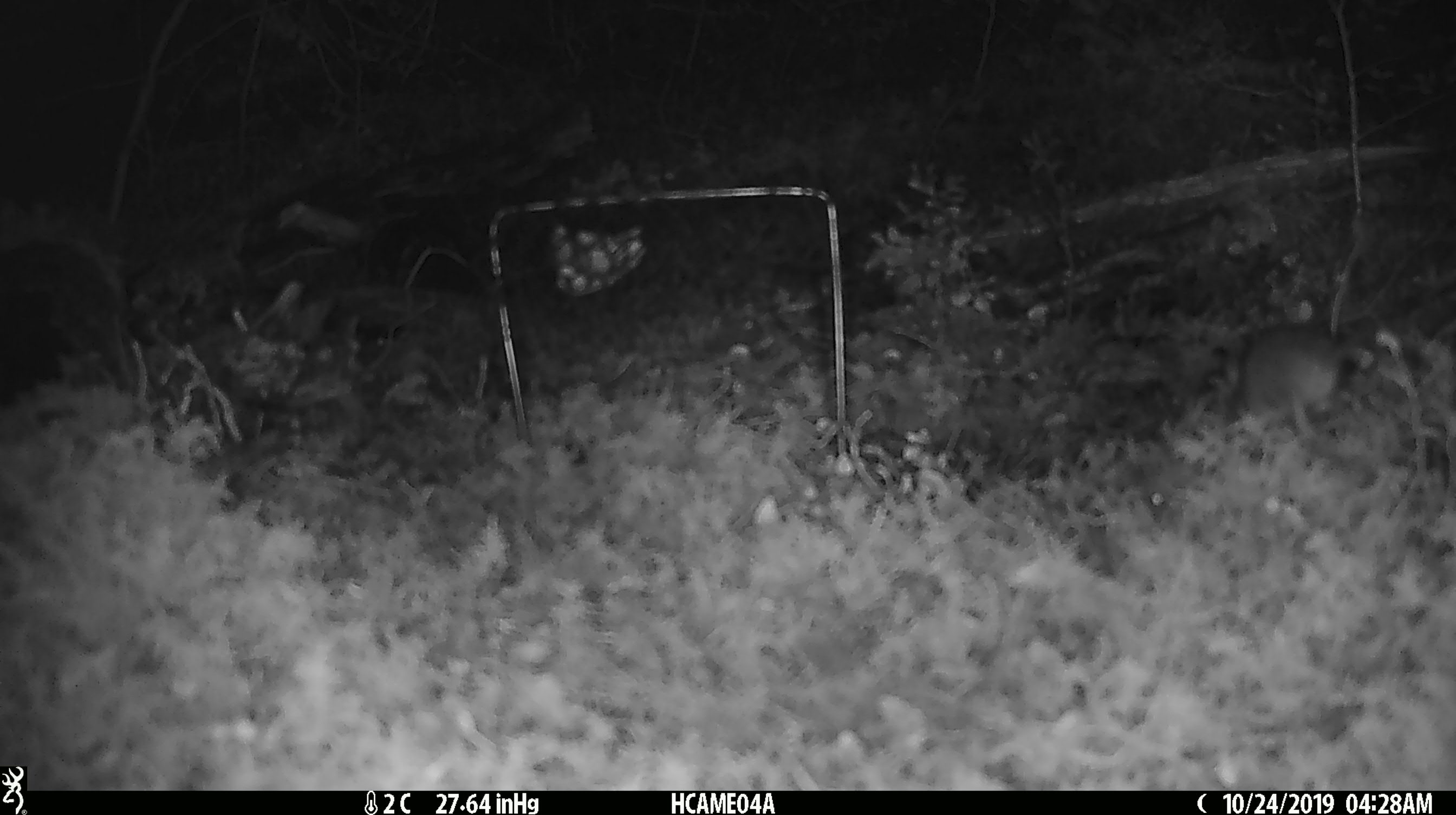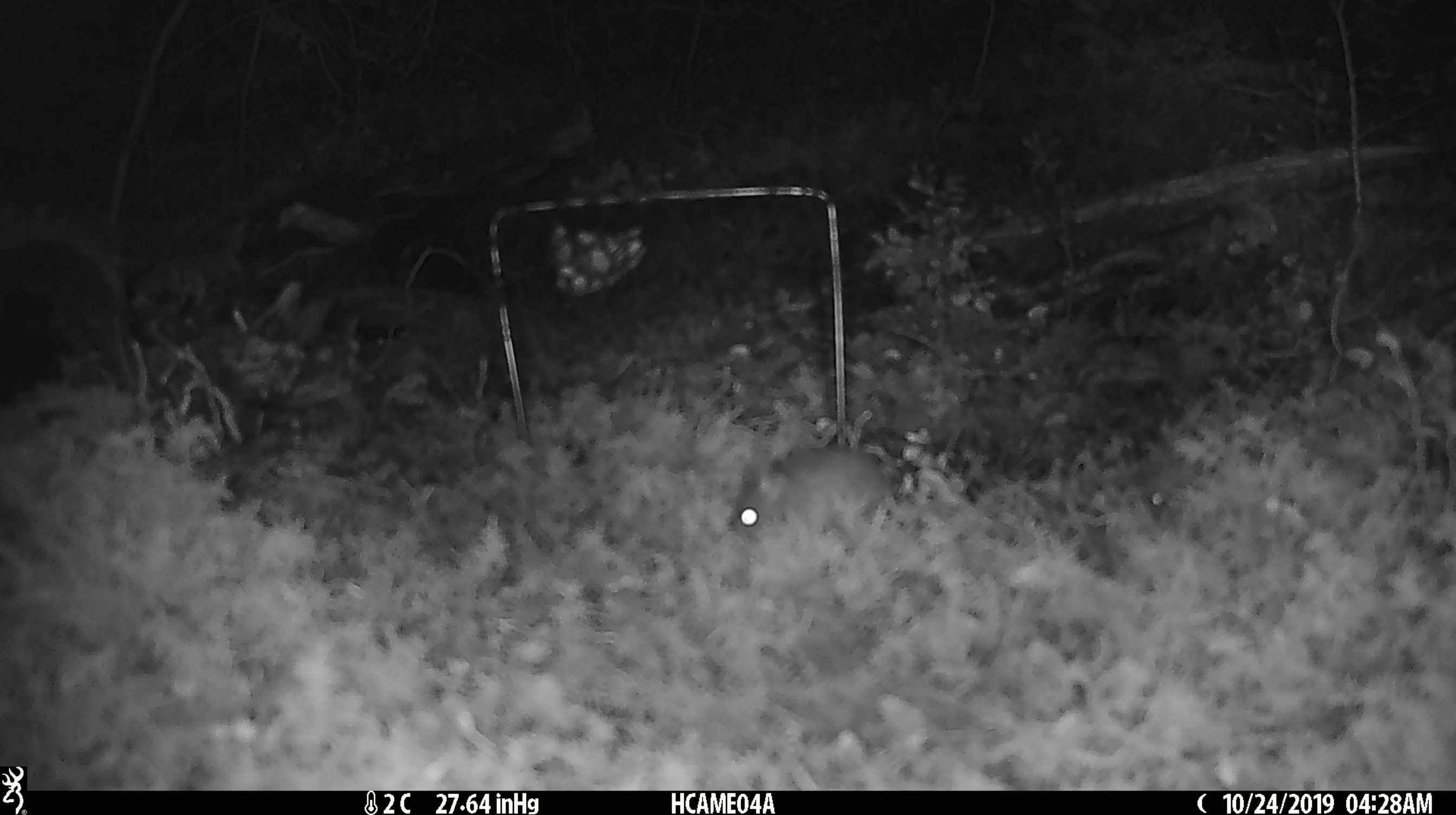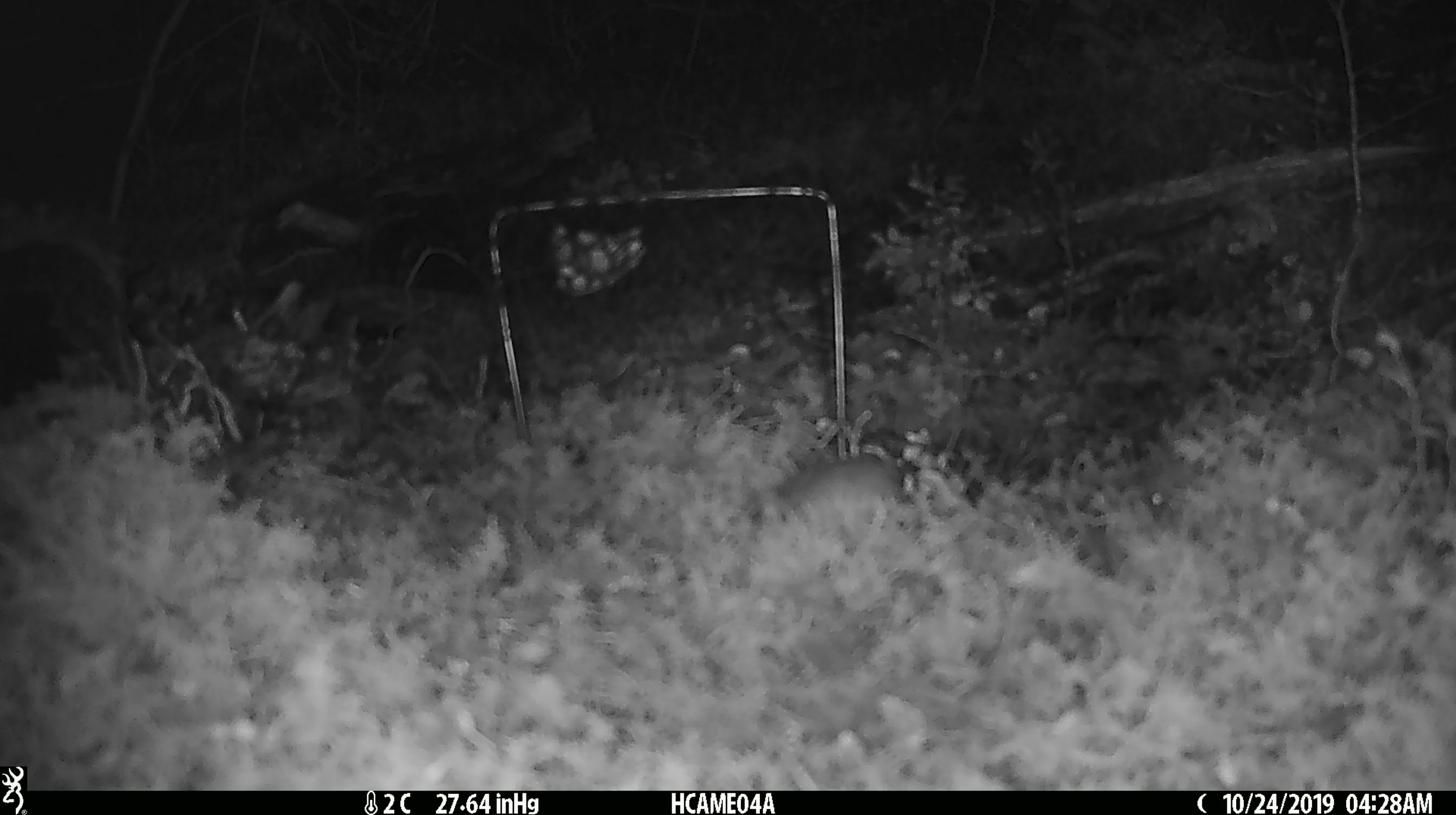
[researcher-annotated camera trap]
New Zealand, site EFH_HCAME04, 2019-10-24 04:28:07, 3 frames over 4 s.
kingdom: Animalia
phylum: Chordata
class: Mammalia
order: Rodentia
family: Muridae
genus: Mus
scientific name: Mus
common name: mouse